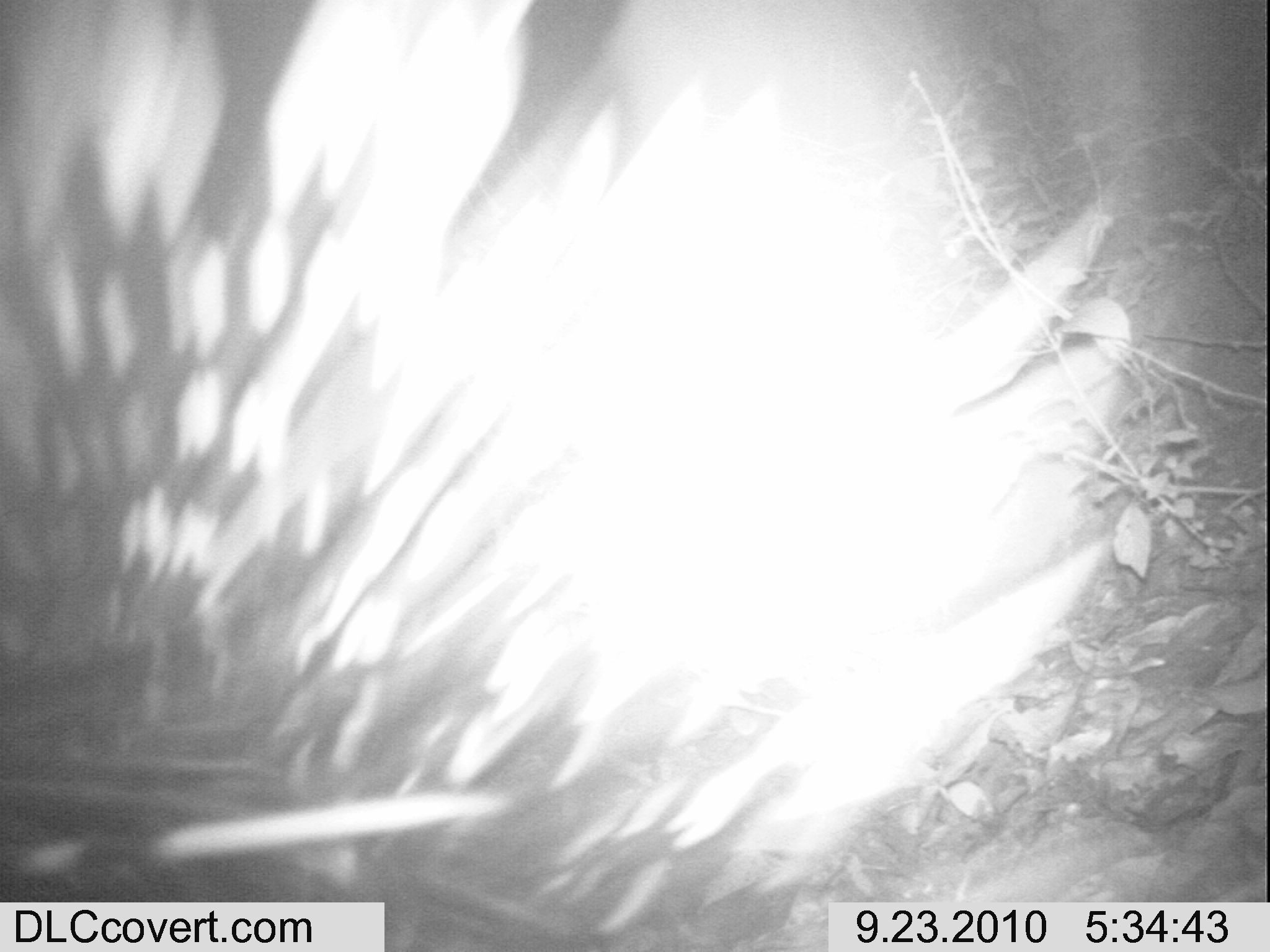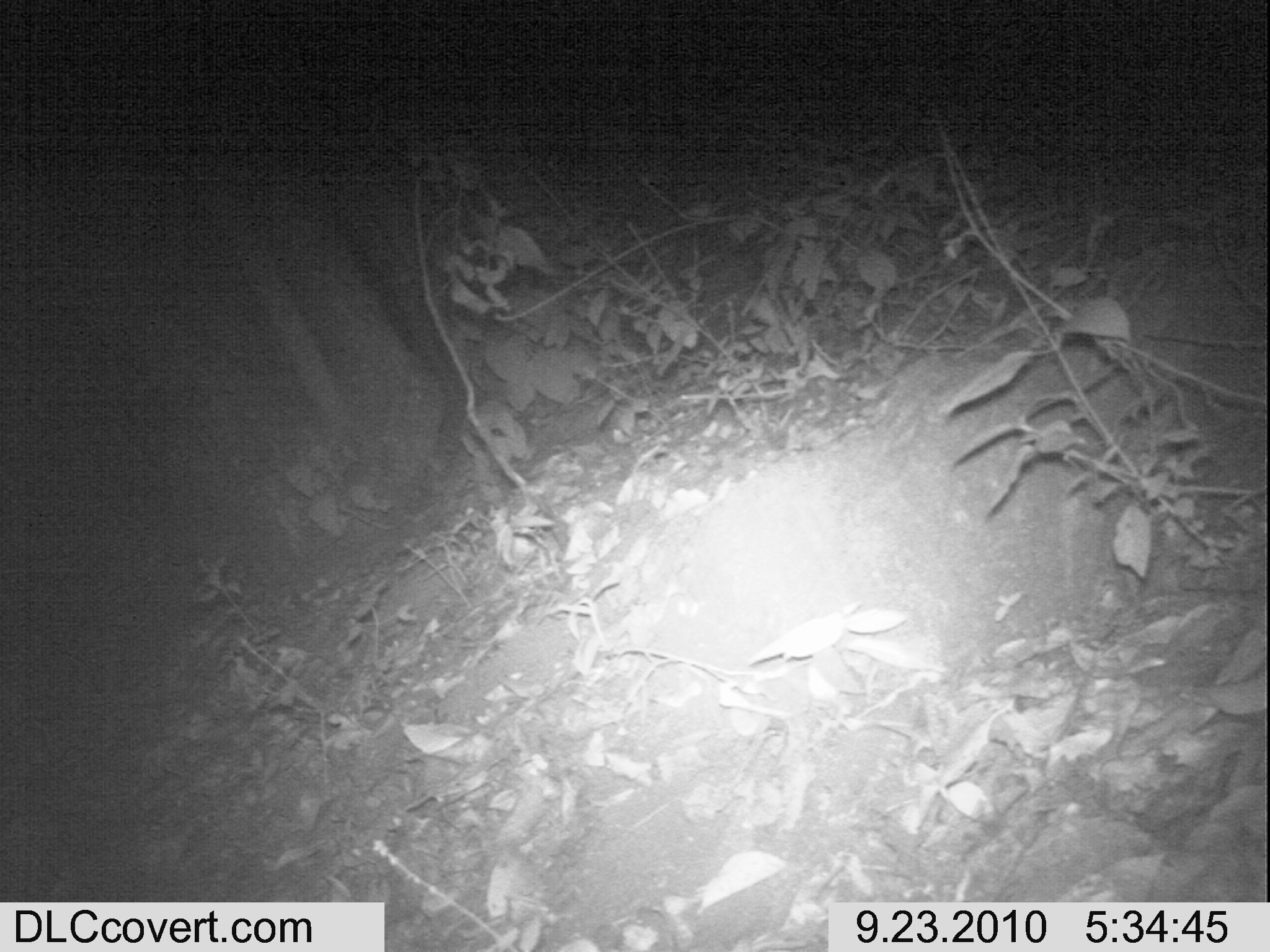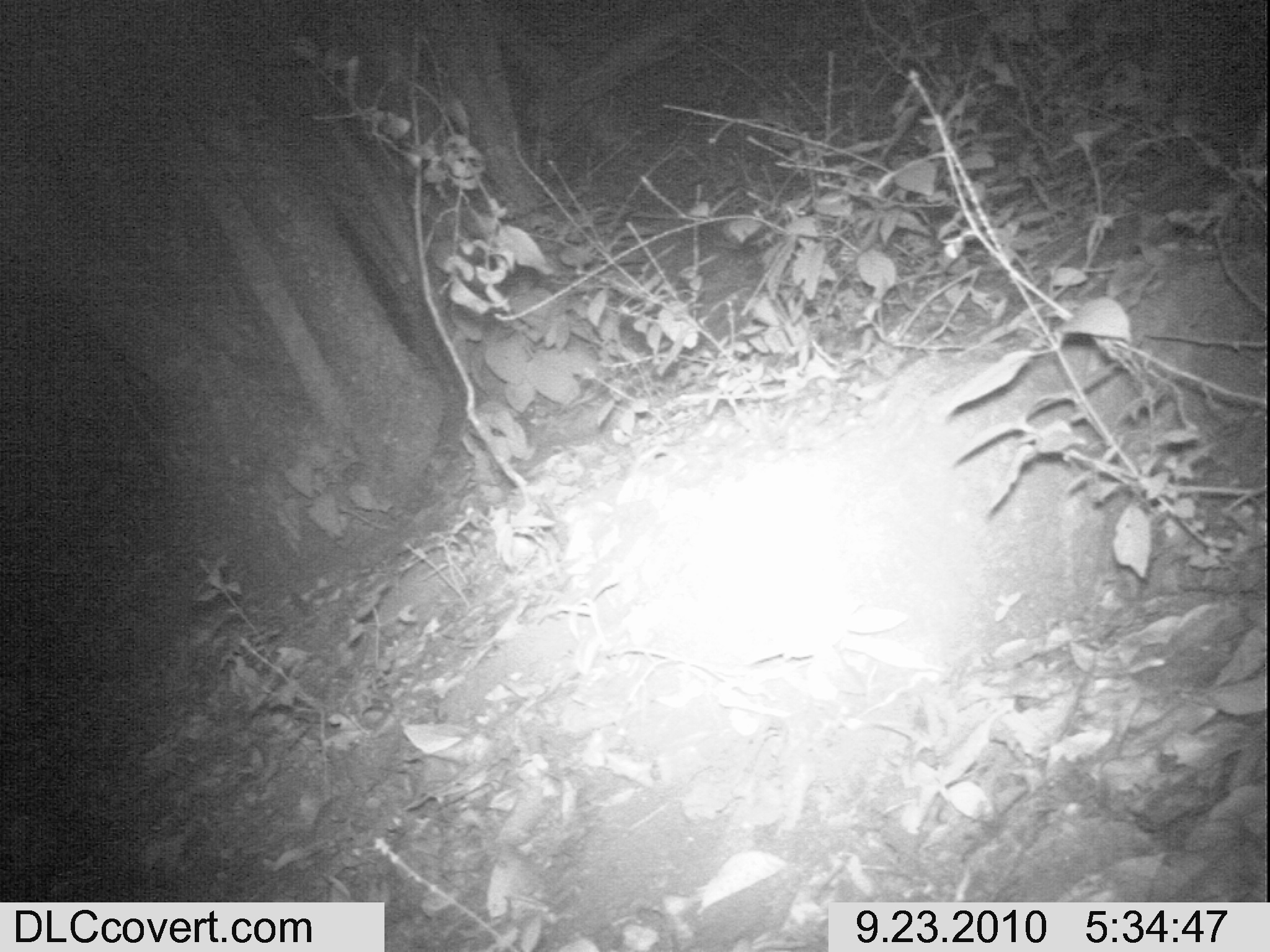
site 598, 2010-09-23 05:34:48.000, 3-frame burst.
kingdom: Animalia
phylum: Chordata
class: Mammalia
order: Rodentia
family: Hystricidae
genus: Hystrix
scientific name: Hystrix cristata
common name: crested porcupine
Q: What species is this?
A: Hystrix cristata (crested porcupine).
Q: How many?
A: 1.